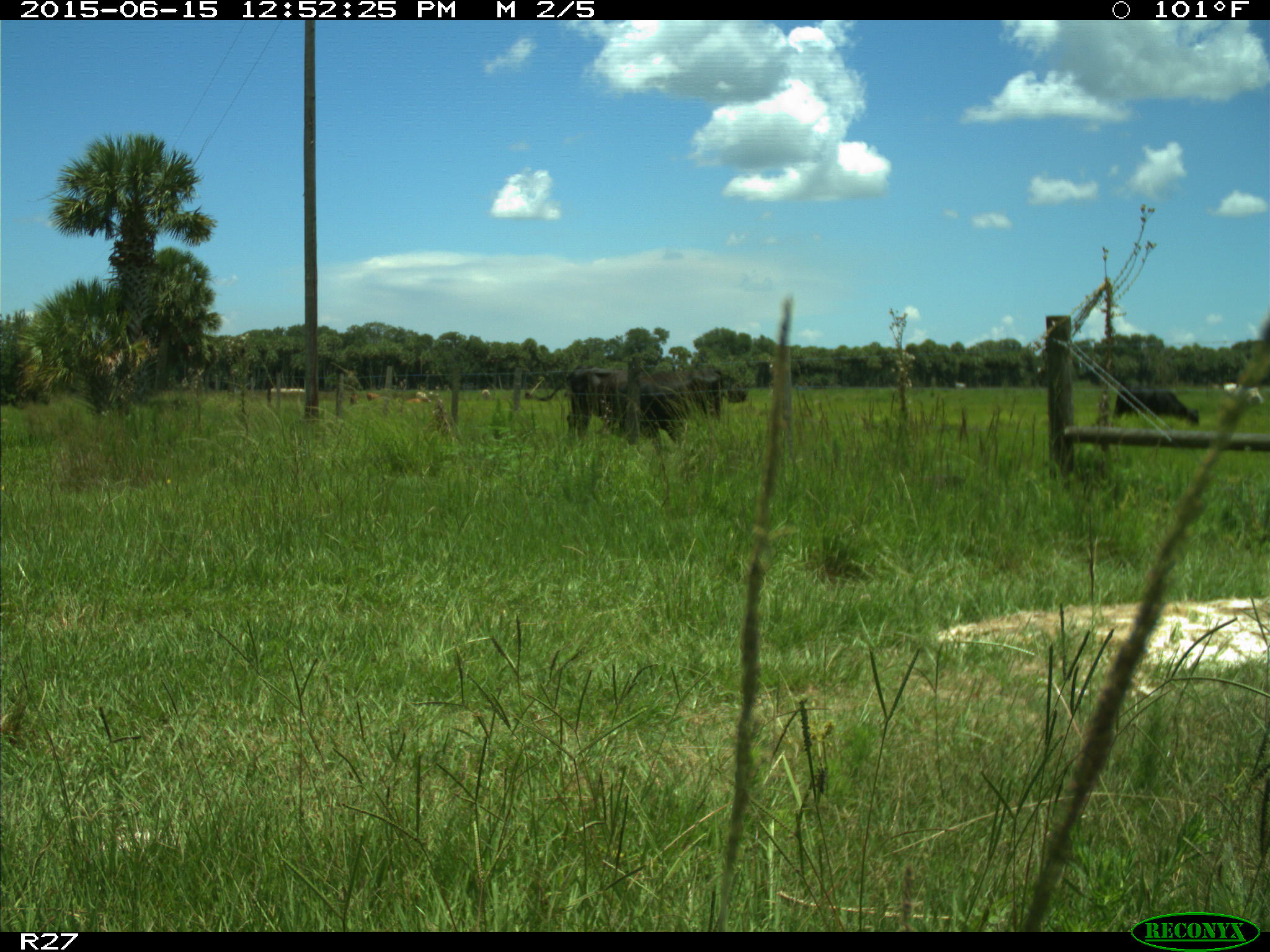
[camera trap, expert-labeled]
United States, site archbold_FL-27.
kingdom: Animalia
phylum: Chordata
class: Mammalia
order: Artiodactyla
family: Bovidae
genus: Bos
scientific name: Bos taurus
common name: domestic cow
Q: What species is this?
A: Bos taurus (domestic cow).